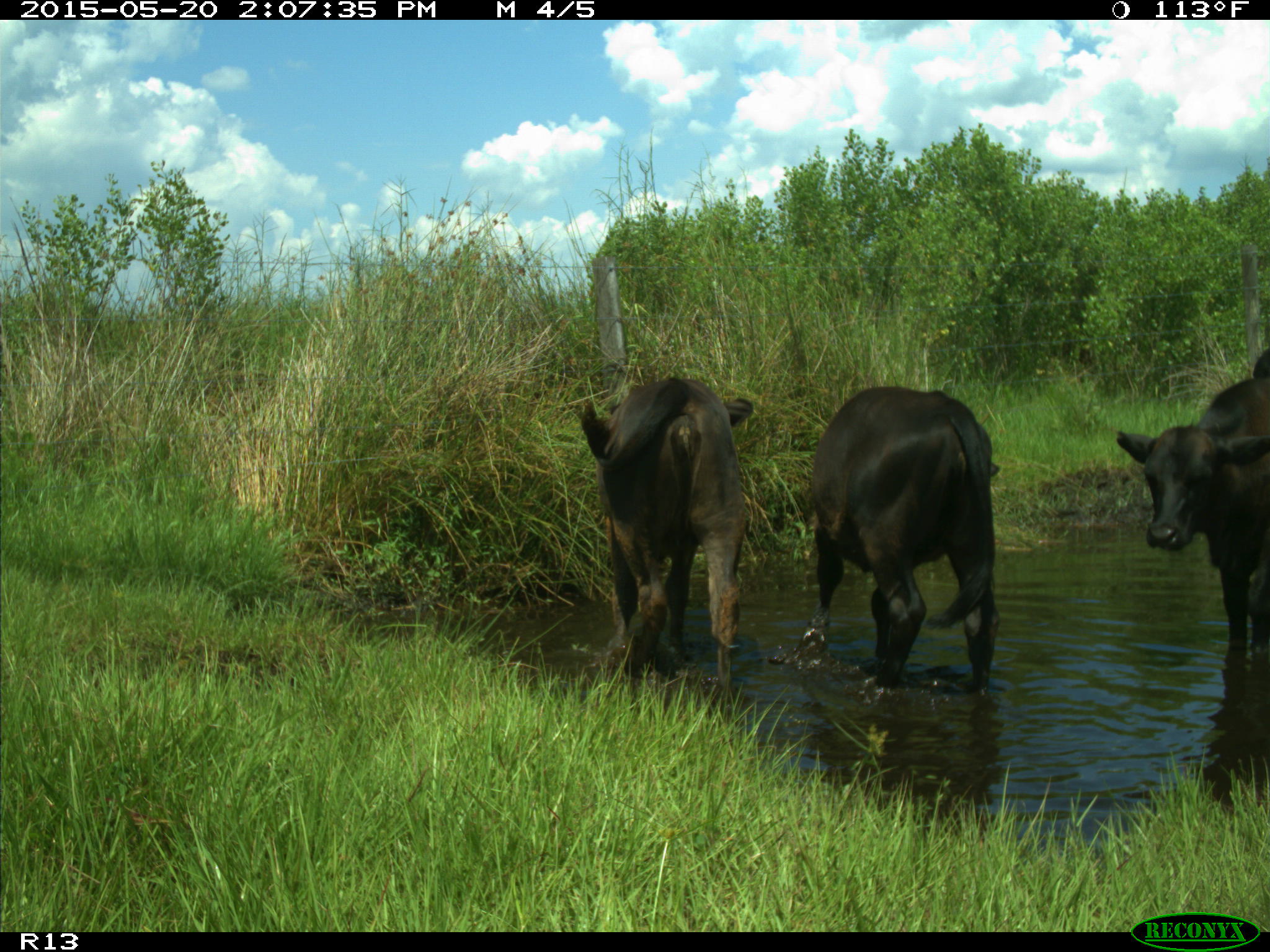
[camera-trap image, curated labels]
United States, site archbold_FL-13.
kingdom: Animalia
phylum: Chordata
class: Mammalia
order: Artiodactyla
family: Bovidae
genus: Bos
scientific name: Bos taurus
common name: domestic cow